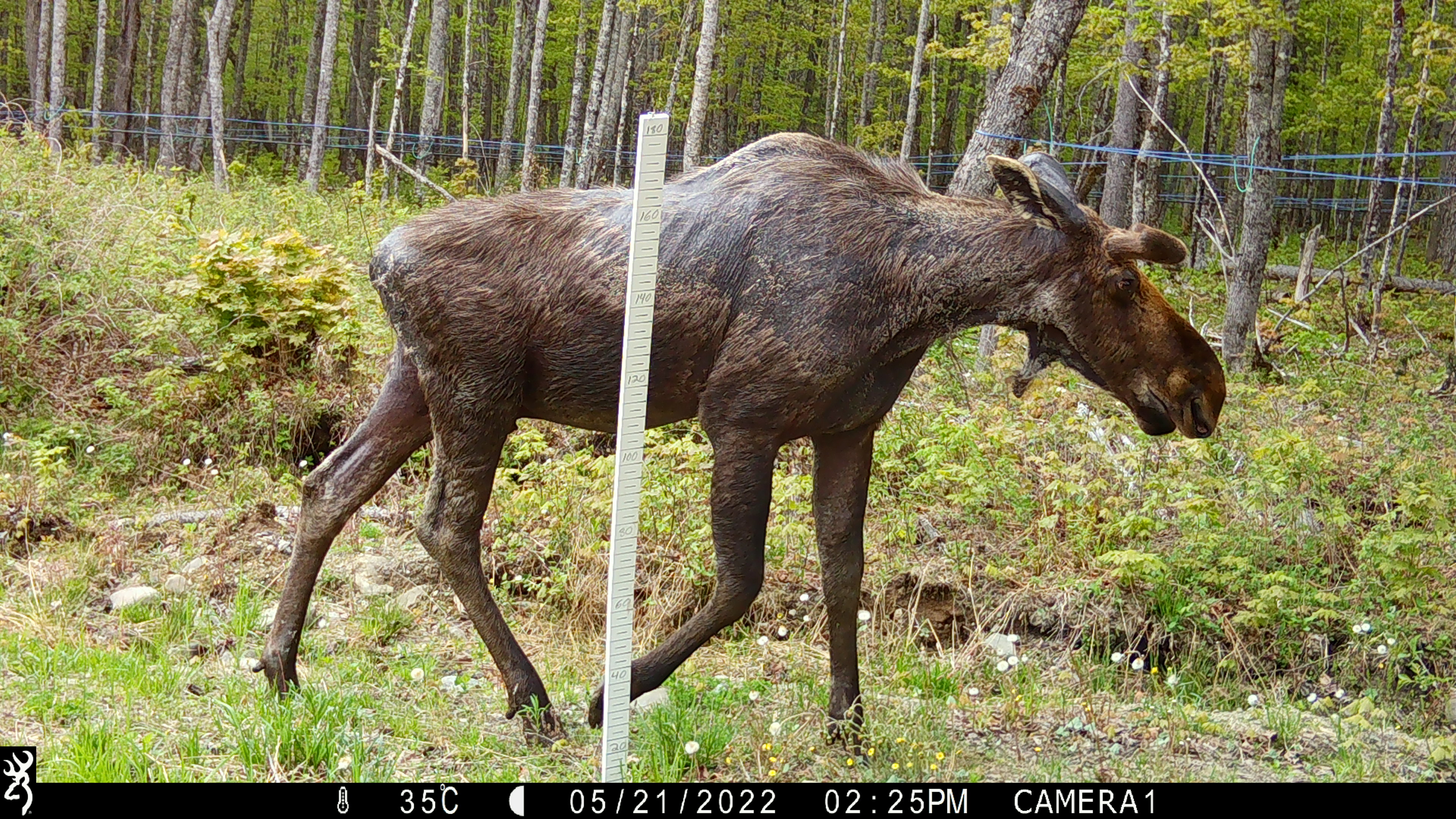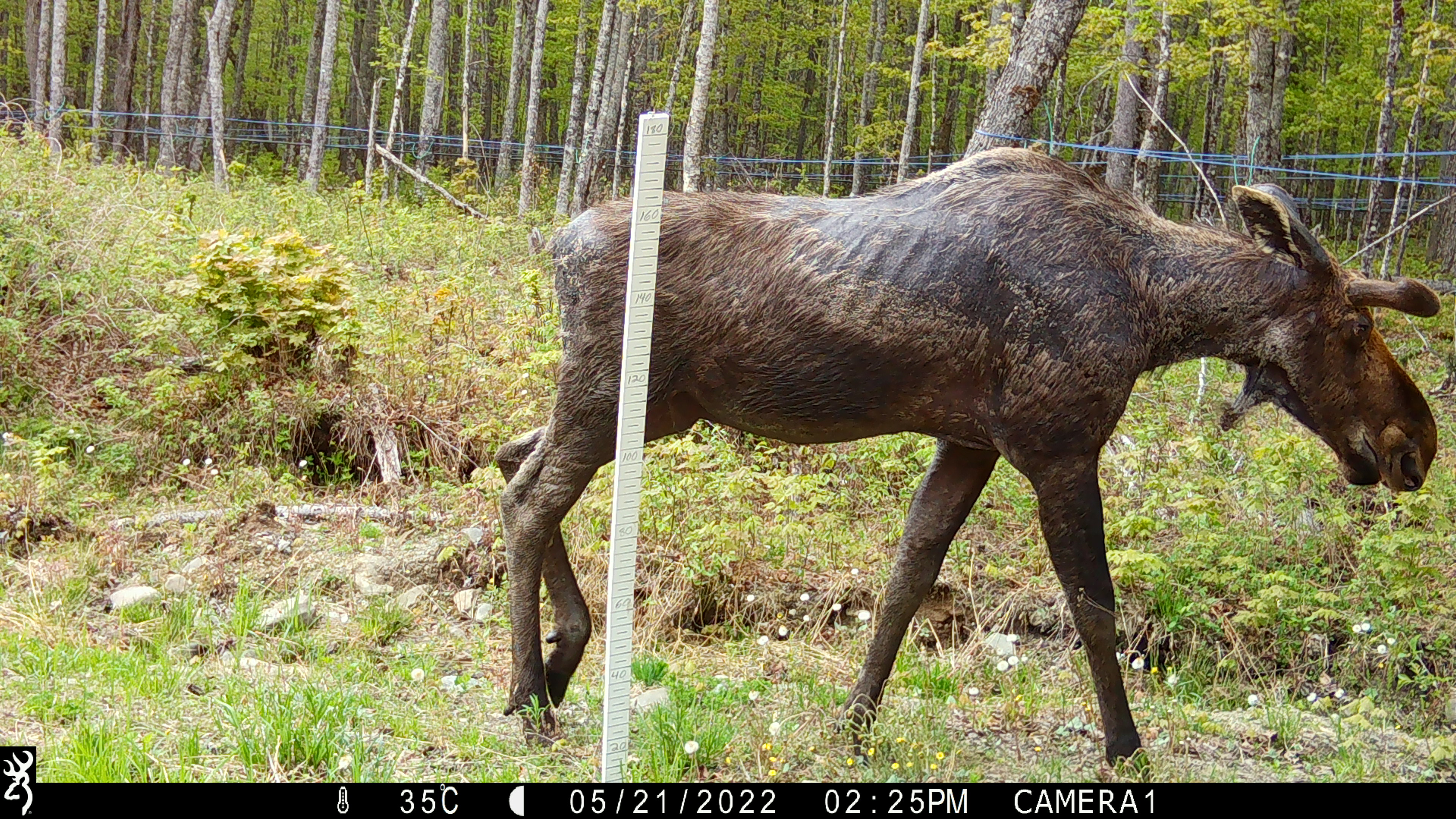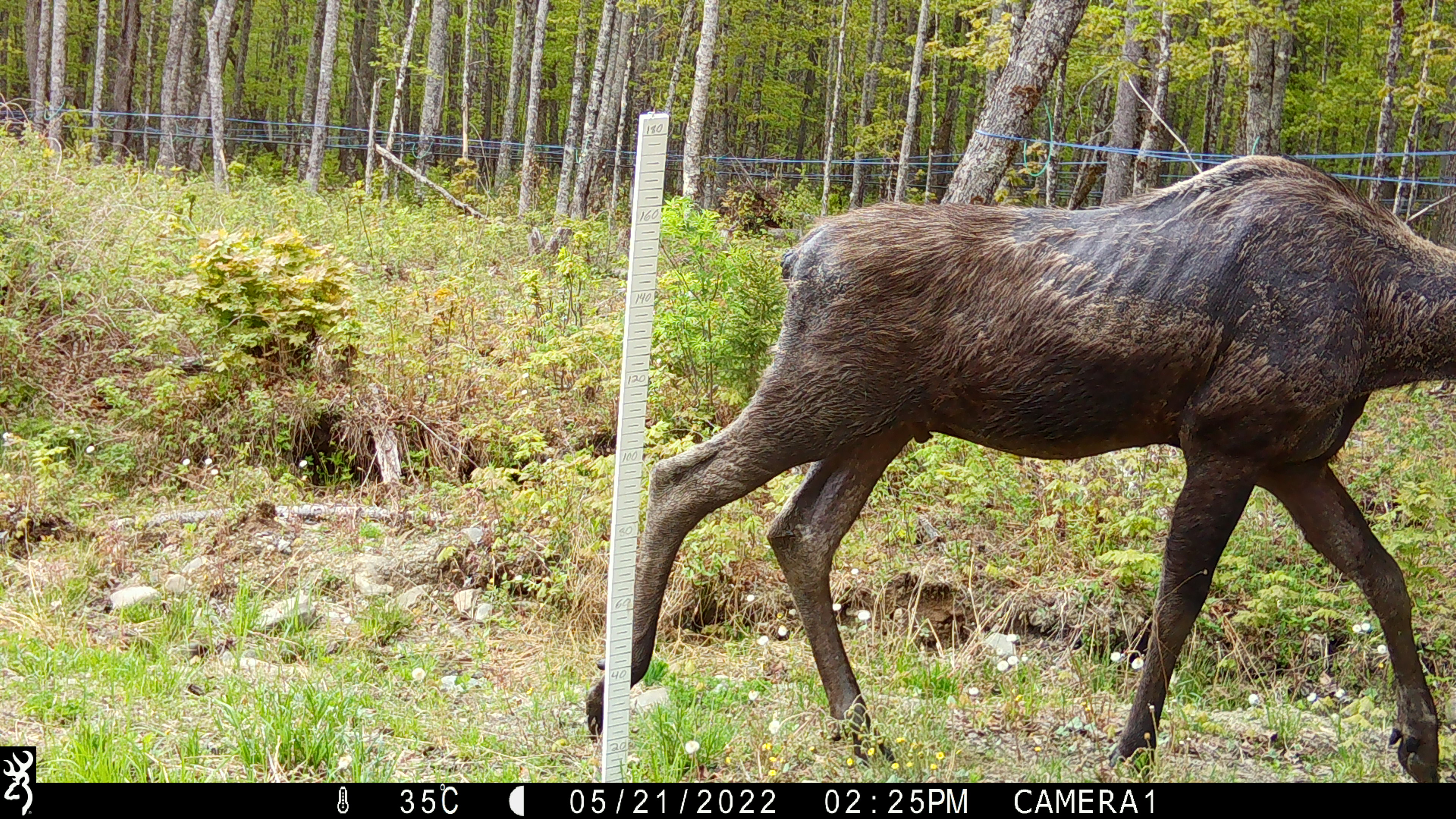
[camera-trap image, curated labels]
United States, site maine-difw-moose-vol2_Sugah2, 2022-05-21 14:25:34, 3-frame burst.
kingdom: Animalia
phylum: Chordata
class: Mammalia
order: Artiodactyla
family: Cervidae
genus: Alces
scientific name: Alces alces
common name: moose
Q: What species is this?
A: Moose (Alces alces).